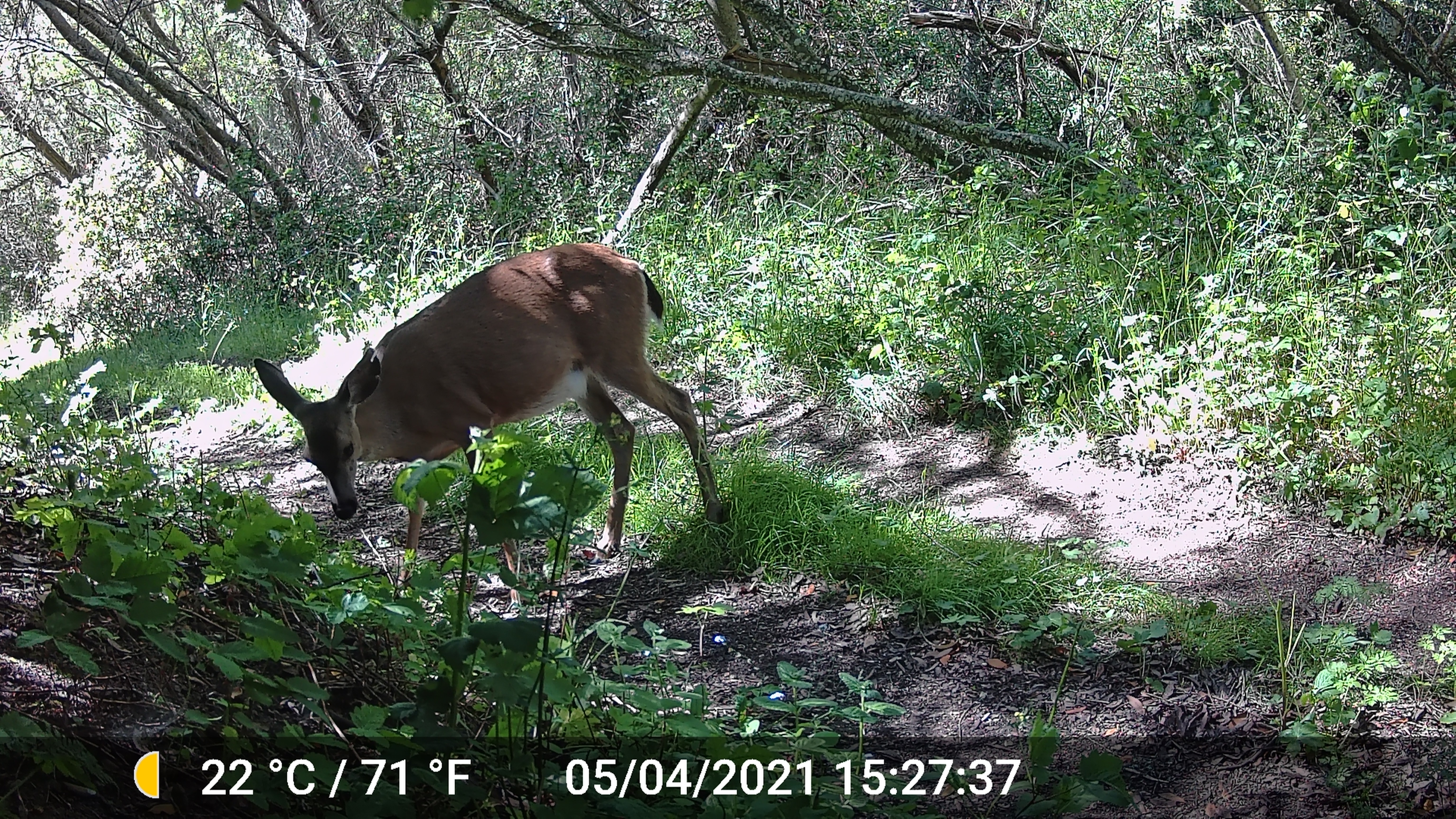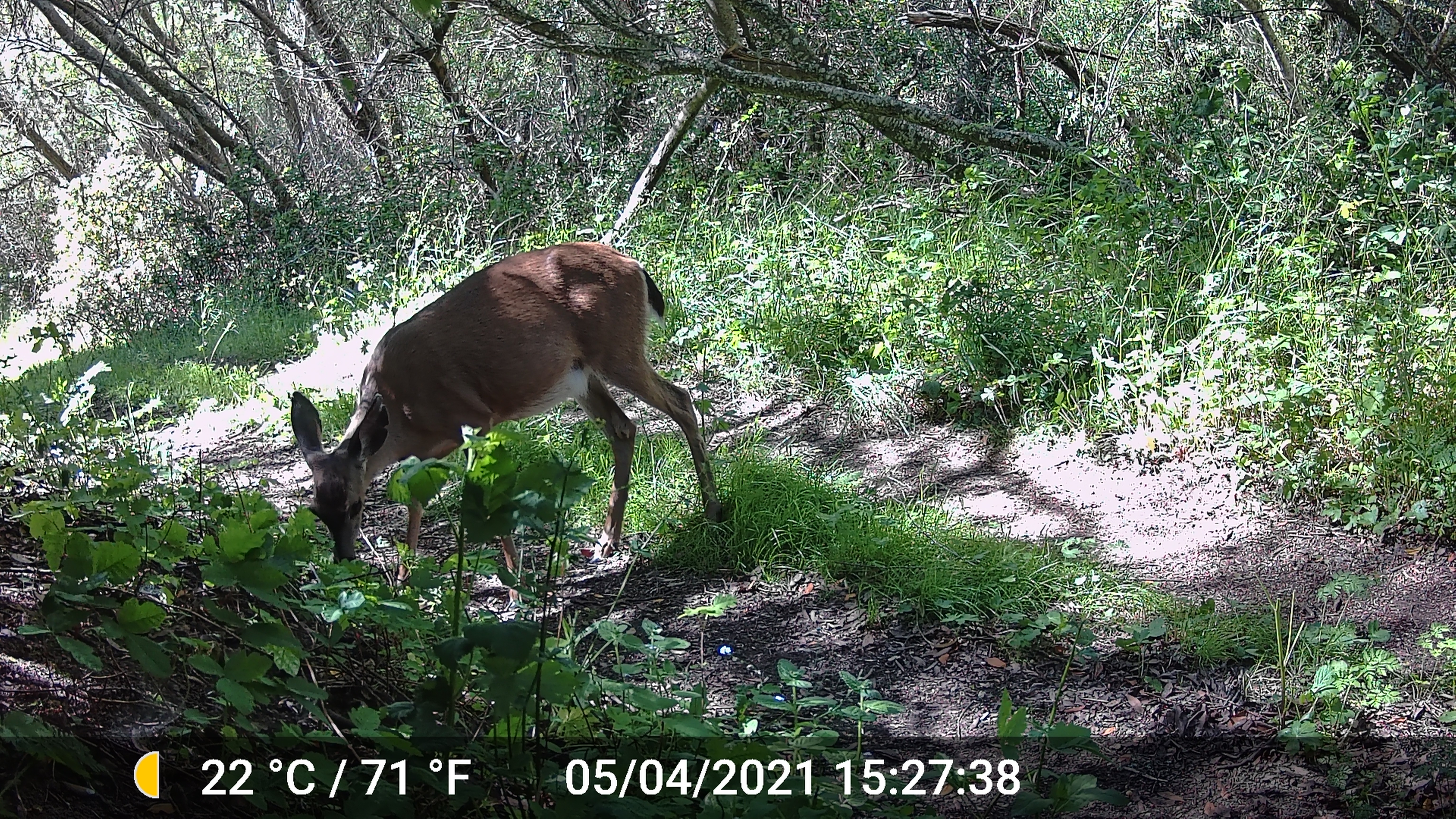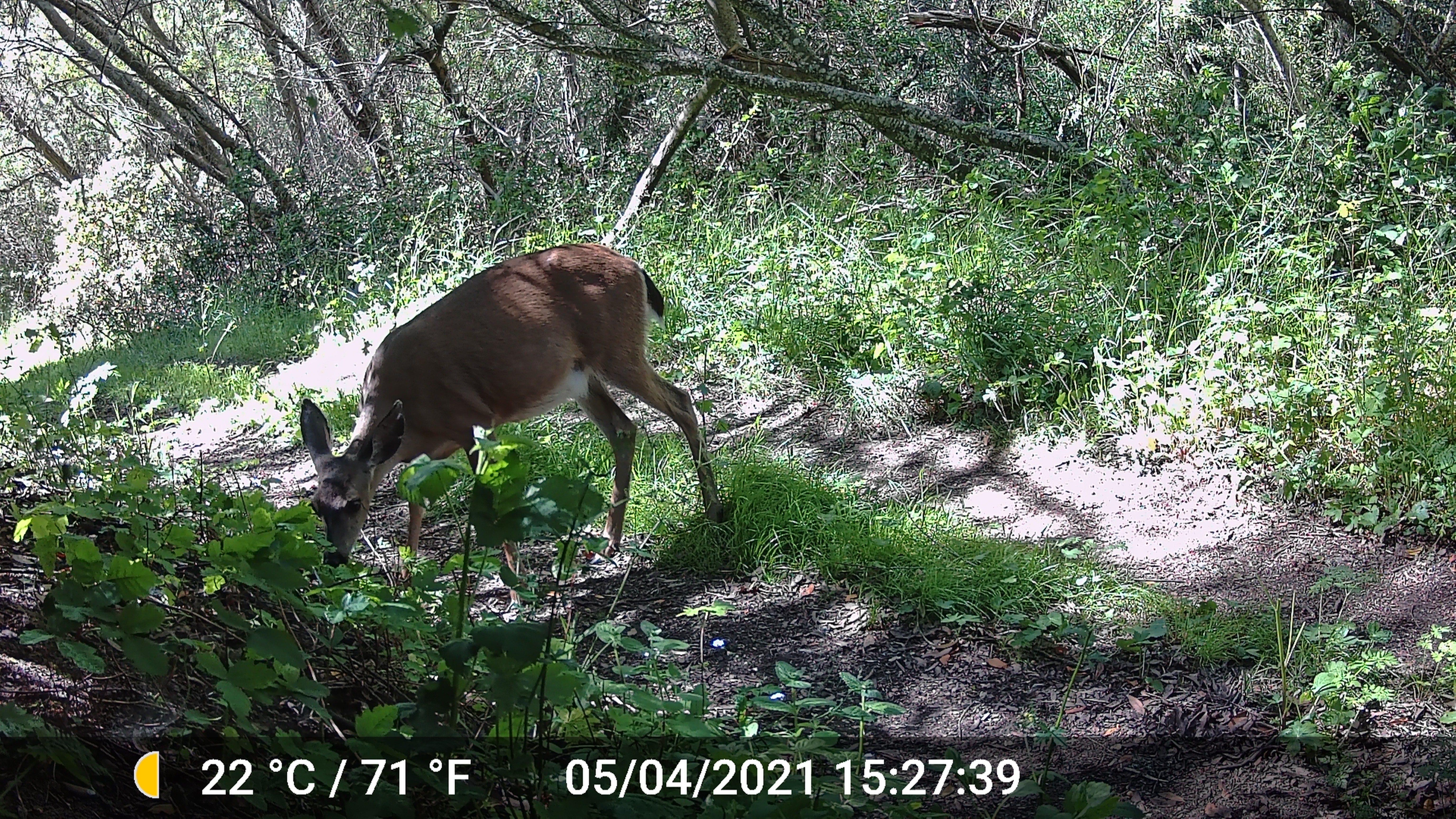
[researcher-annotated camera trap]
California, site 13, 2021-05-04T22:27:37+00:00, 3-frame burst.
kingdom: Animalia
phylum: Chordata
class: Mammalia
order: Artiodactyla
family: Cervidae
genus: Odocoileus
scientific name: Odocoileus hemionus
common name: mule deer